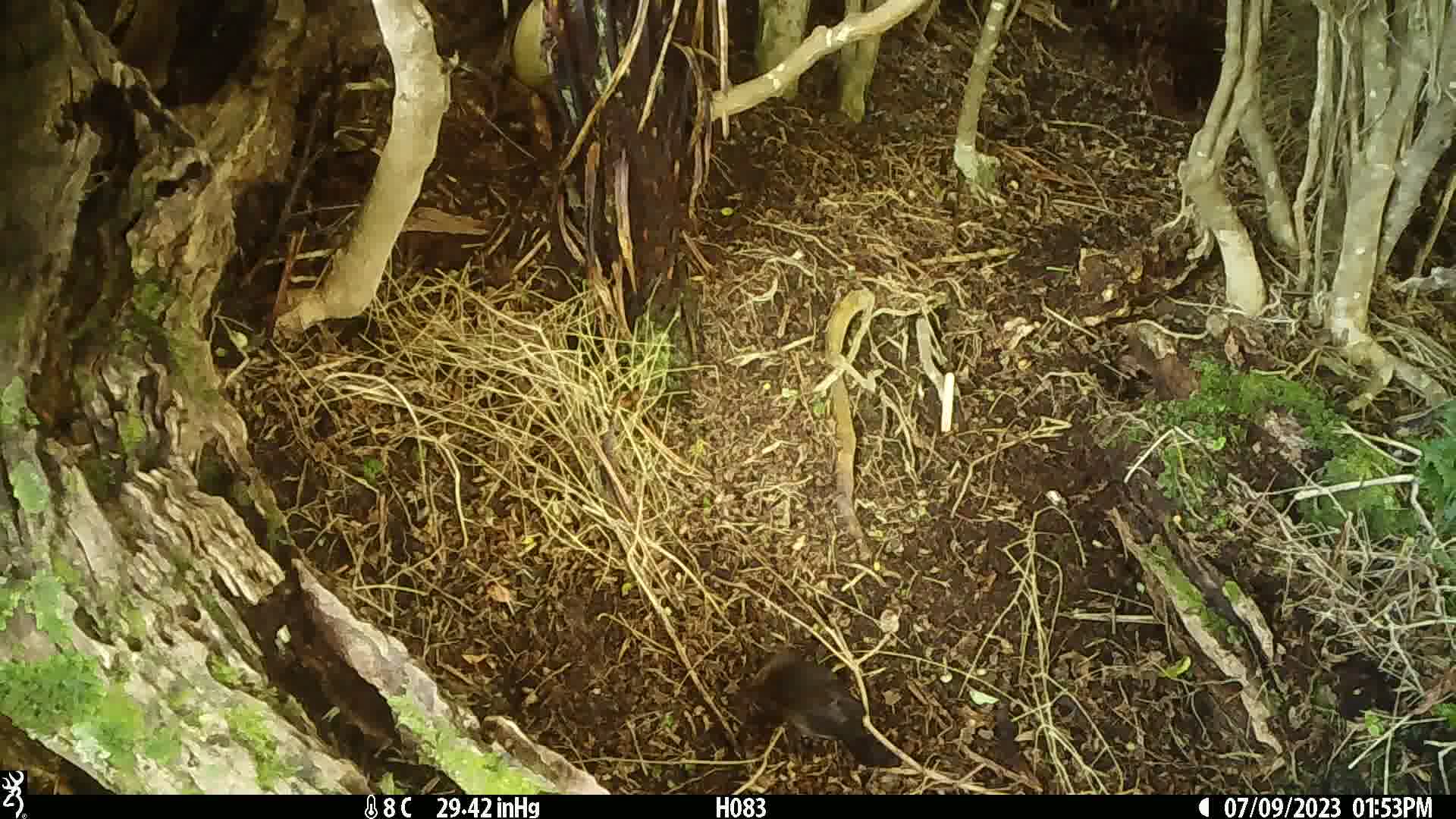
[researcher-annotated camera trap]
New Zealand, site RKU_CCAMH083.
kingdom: Animalia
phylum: Chordata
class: Aves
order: Passeriformes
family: Turdidae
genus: Turdus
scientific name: Turdus merula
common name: eurasian blackbird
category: blackbird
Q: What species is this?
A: Blackbird (eurasian blackbird) (Turdus merula).